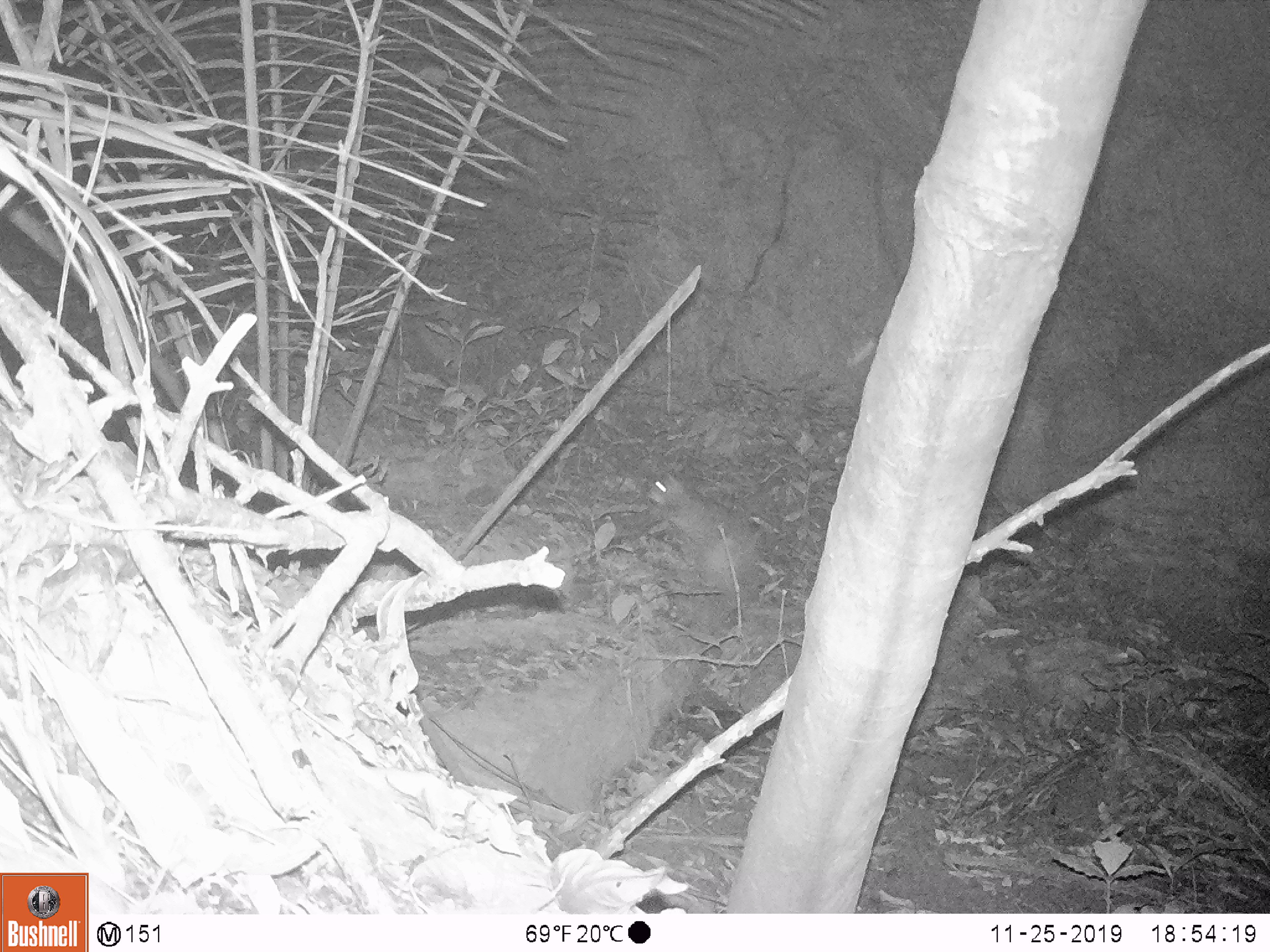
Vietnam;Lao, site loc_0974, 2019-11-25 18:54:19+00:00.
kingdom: Animalia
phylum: Chordata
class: Mammalia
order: Rodentia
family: Hystricidae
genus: Atherurus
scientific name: Atherurus macrourus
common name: asiatic brush-tailed porcupine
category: asiatic brush tailed porcupine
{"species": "asiatic brush tailed porcupine (asiatic brush-tailed porcupine) (Atherurus macrourus)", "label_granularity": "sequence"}